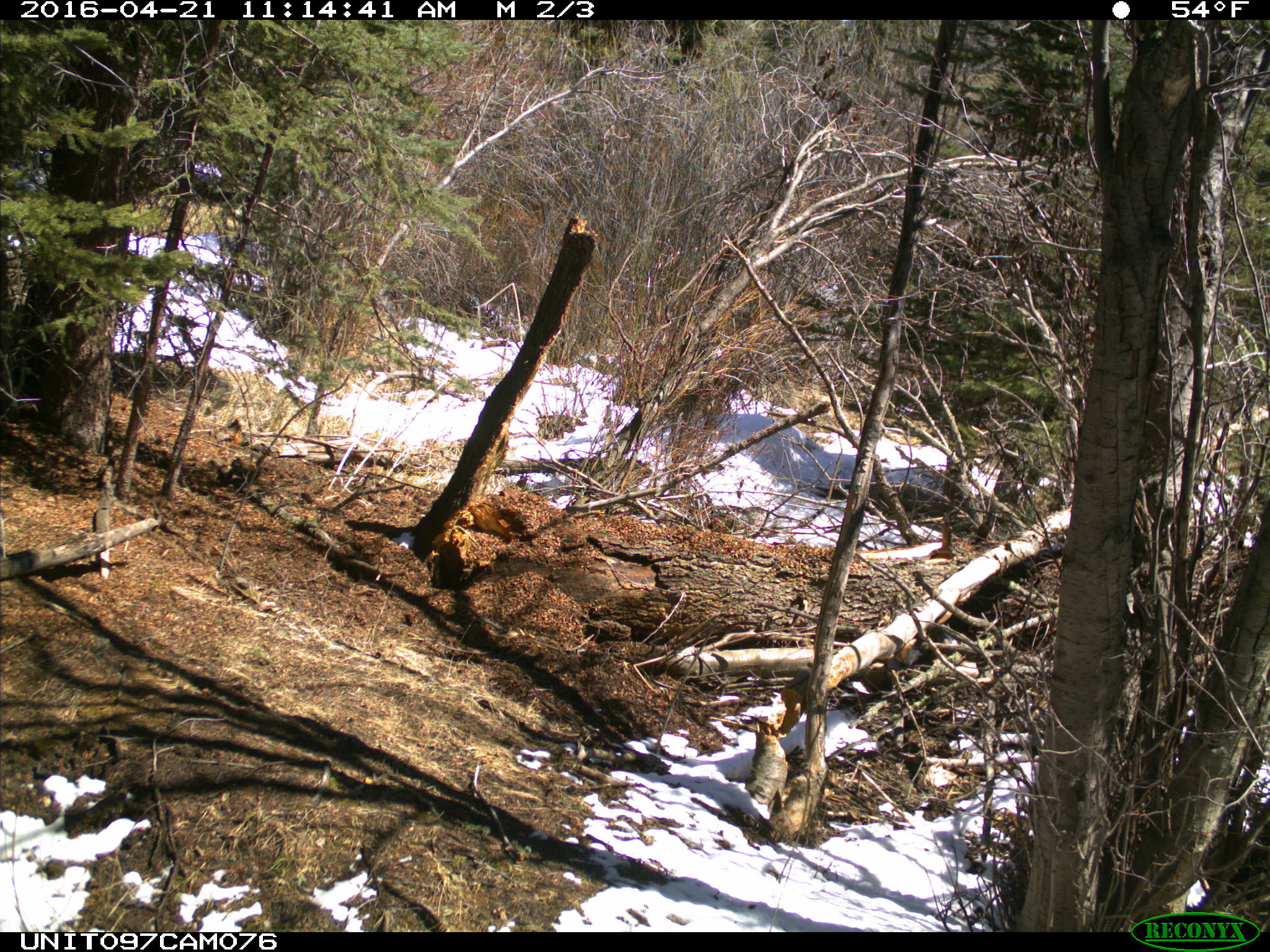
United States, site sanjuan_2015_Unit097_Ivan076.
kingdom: Animalia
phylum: Chordata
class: Mammalia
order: Rodentia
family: Sciuridae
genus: Tamiasciurus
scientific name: Tamiasciurus hudsonicus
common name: american red squirrel